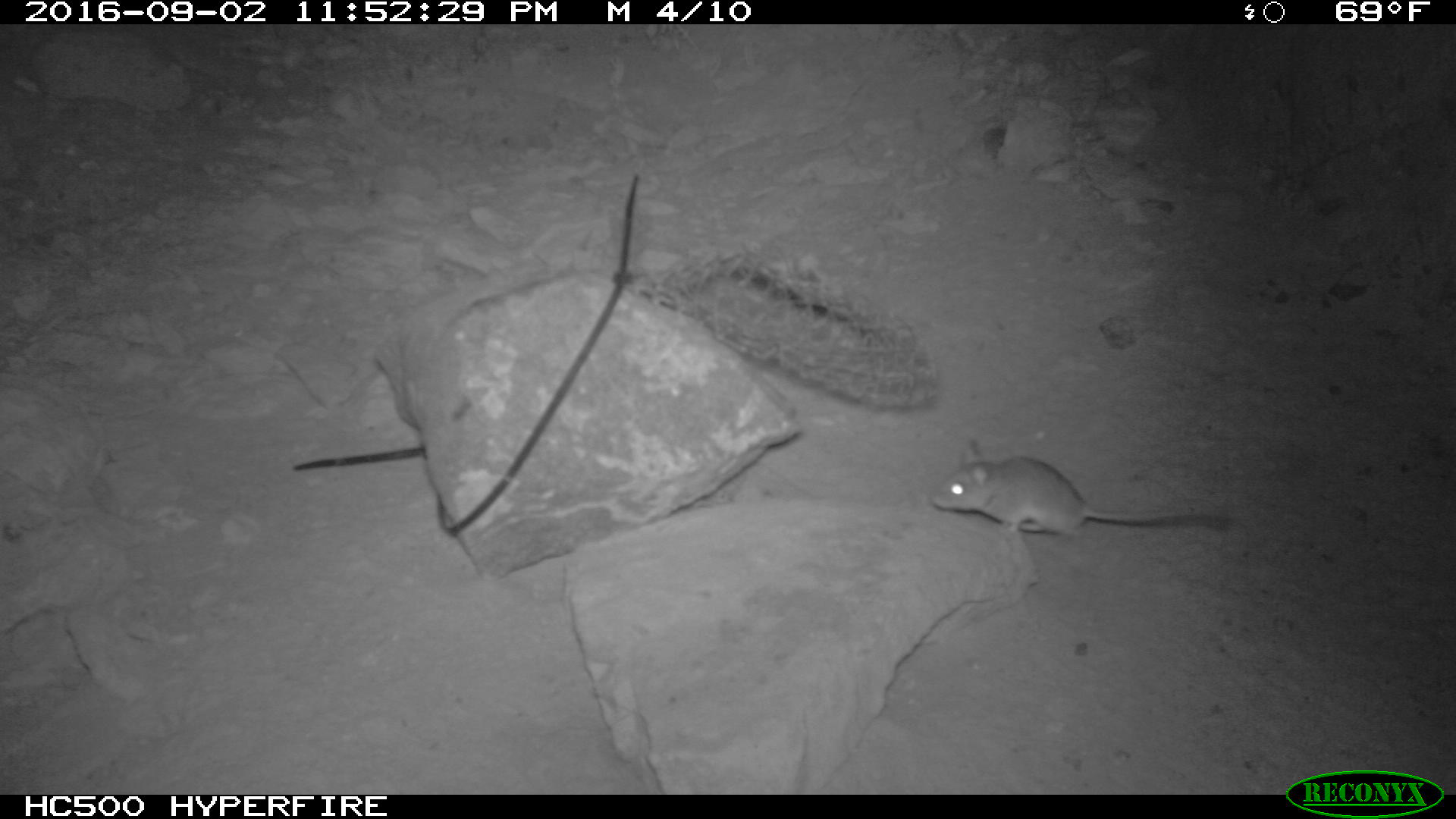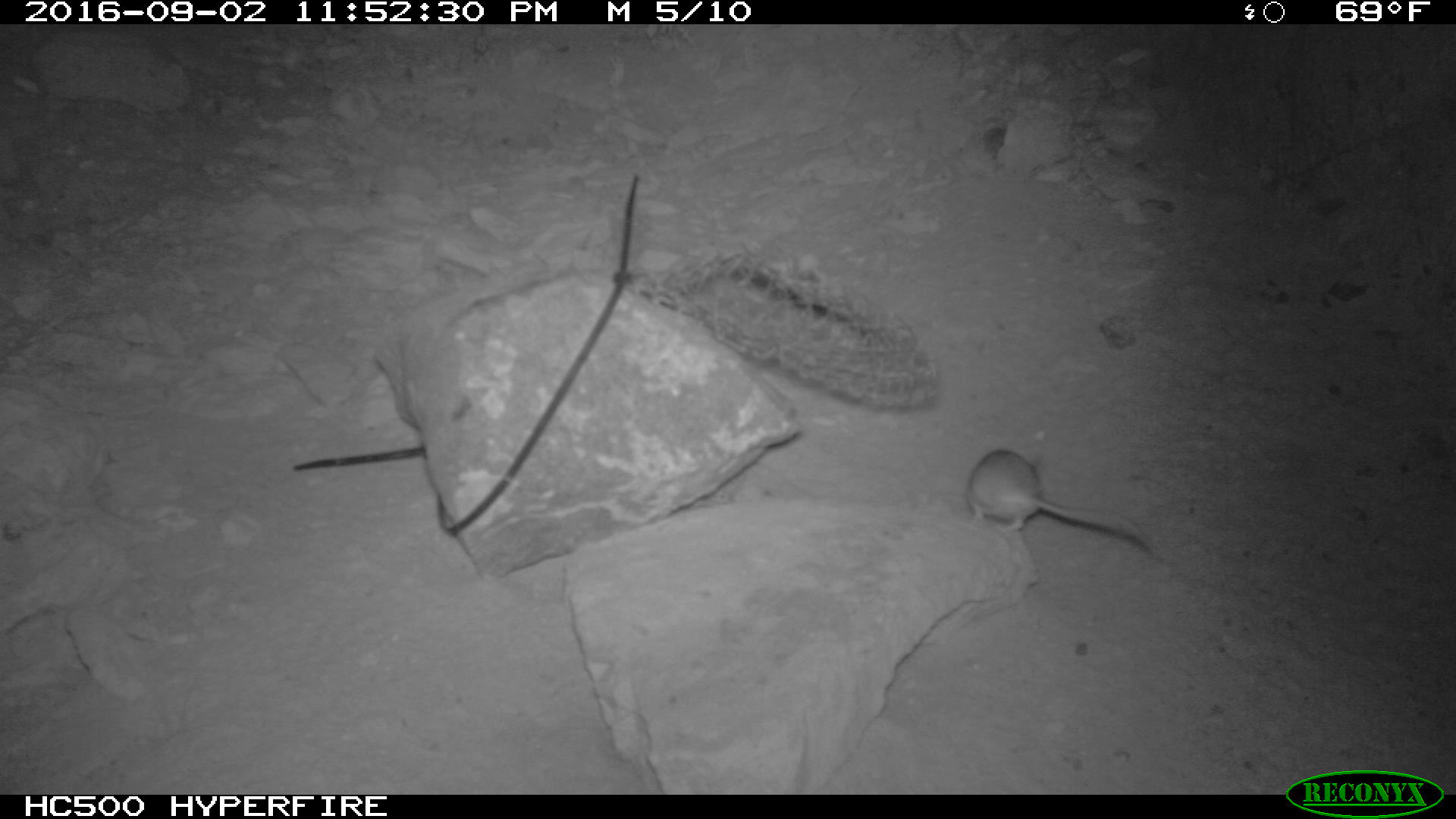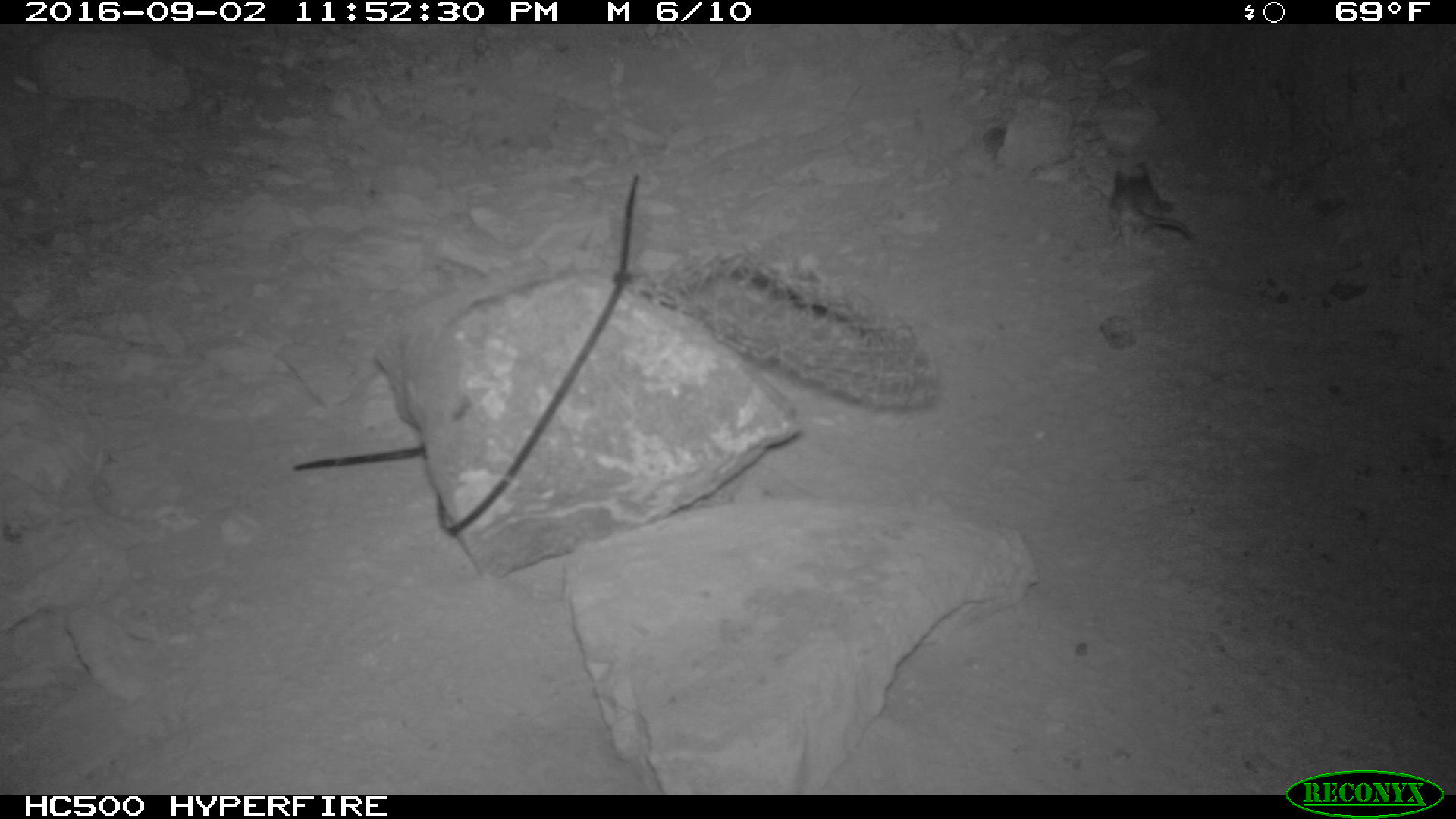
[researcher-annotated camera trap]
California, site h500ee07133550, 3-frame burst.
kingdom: Animalia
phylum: Chordata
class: Mammalia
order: Rodentia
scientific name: Rodentia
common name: rodent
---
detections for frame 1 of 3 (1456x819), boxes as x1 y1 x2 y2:
rodent: 931 438 1230 539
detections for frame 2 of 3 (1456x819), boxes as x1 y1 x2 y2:
rodent: 965 441 1156 557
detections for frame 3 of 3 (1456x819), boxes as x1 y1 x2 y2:
rodent: 1109 162 1196 247